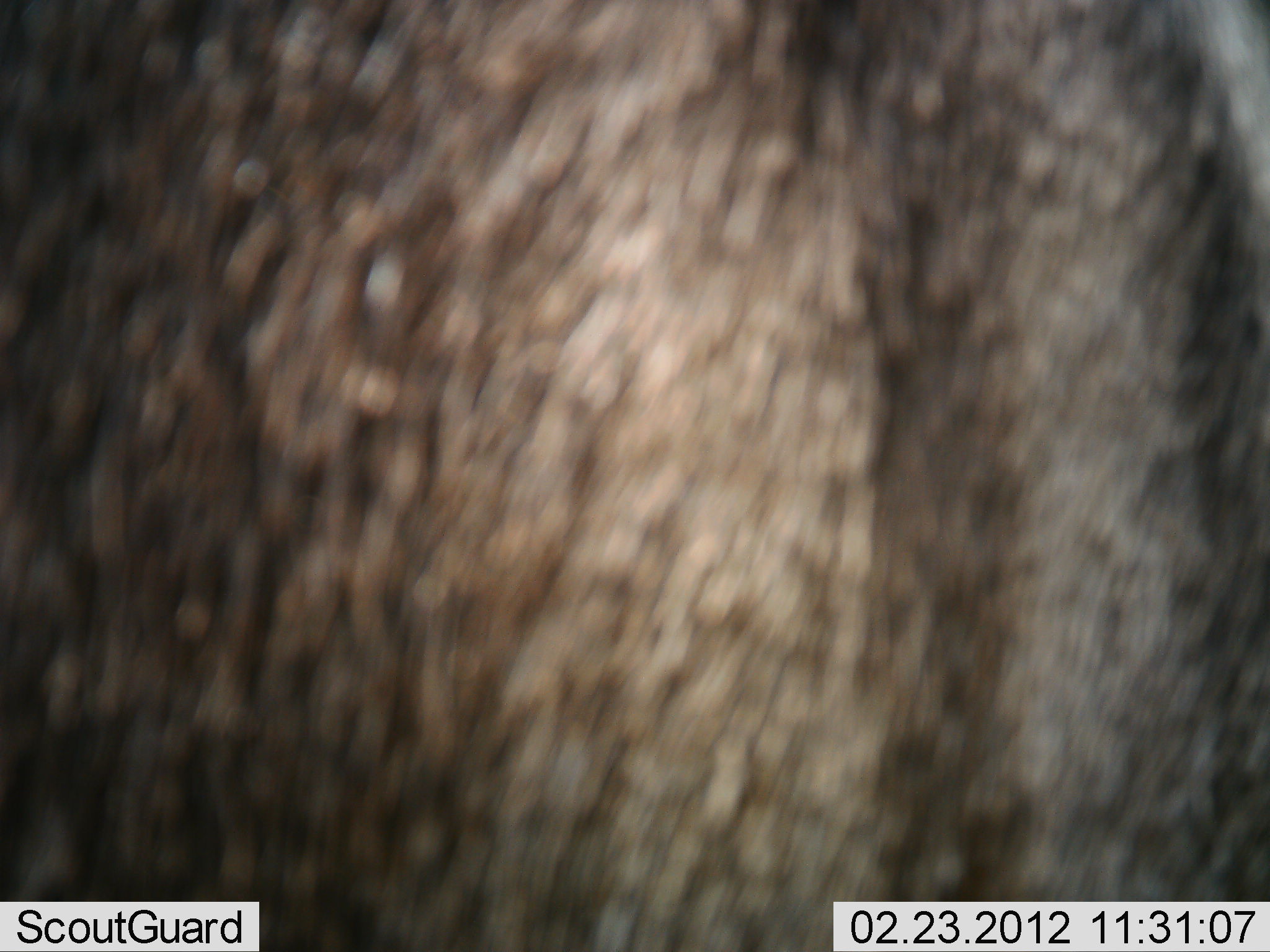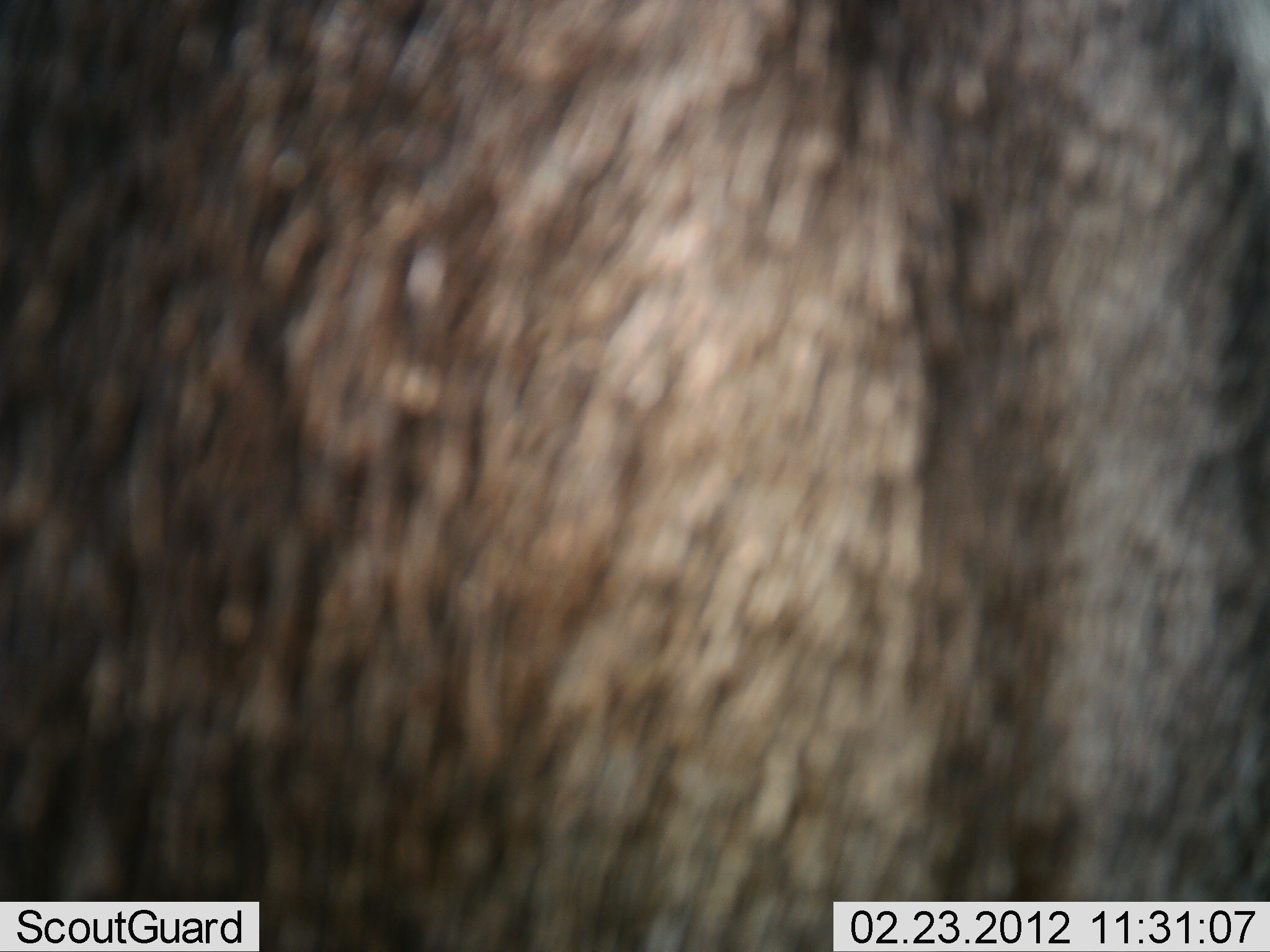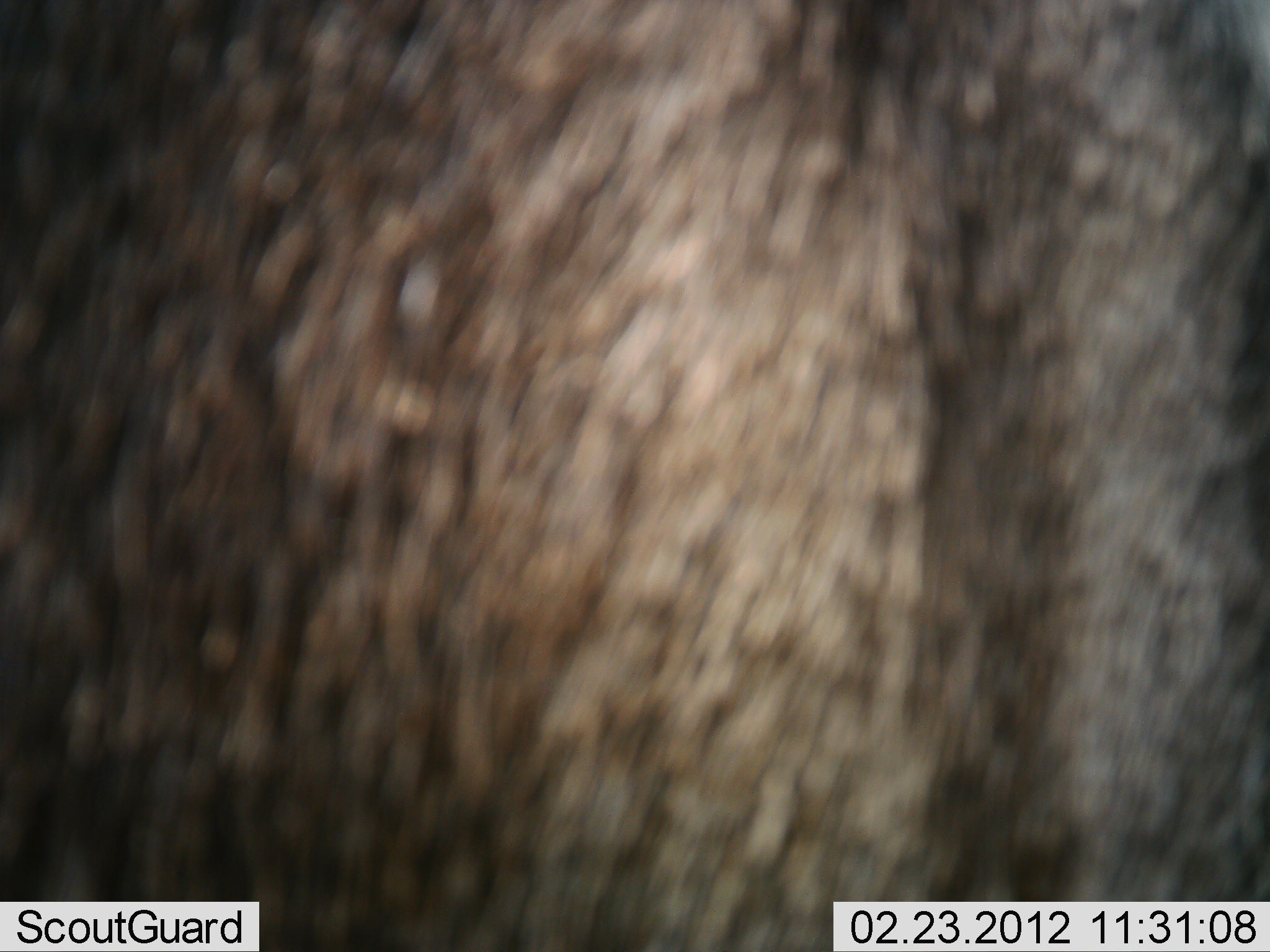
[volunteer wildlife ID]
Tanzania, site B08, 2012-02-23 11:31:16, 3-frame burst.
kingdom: Animalia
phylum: Chordata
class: Mammalia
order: Artiodactyla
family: Bovidae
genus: Connochaetes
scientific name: Connochaetes taurinus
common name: blue wildebeest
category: wildebeest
Wildebeest (blue wildebeest) (Connochaetes taurinus), count 1. Behavior (volunteer vote fractions): standing 100%, resting 0%, moving 0%, interacting 0%. Young present (vote fraction): 0%. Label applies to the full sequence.